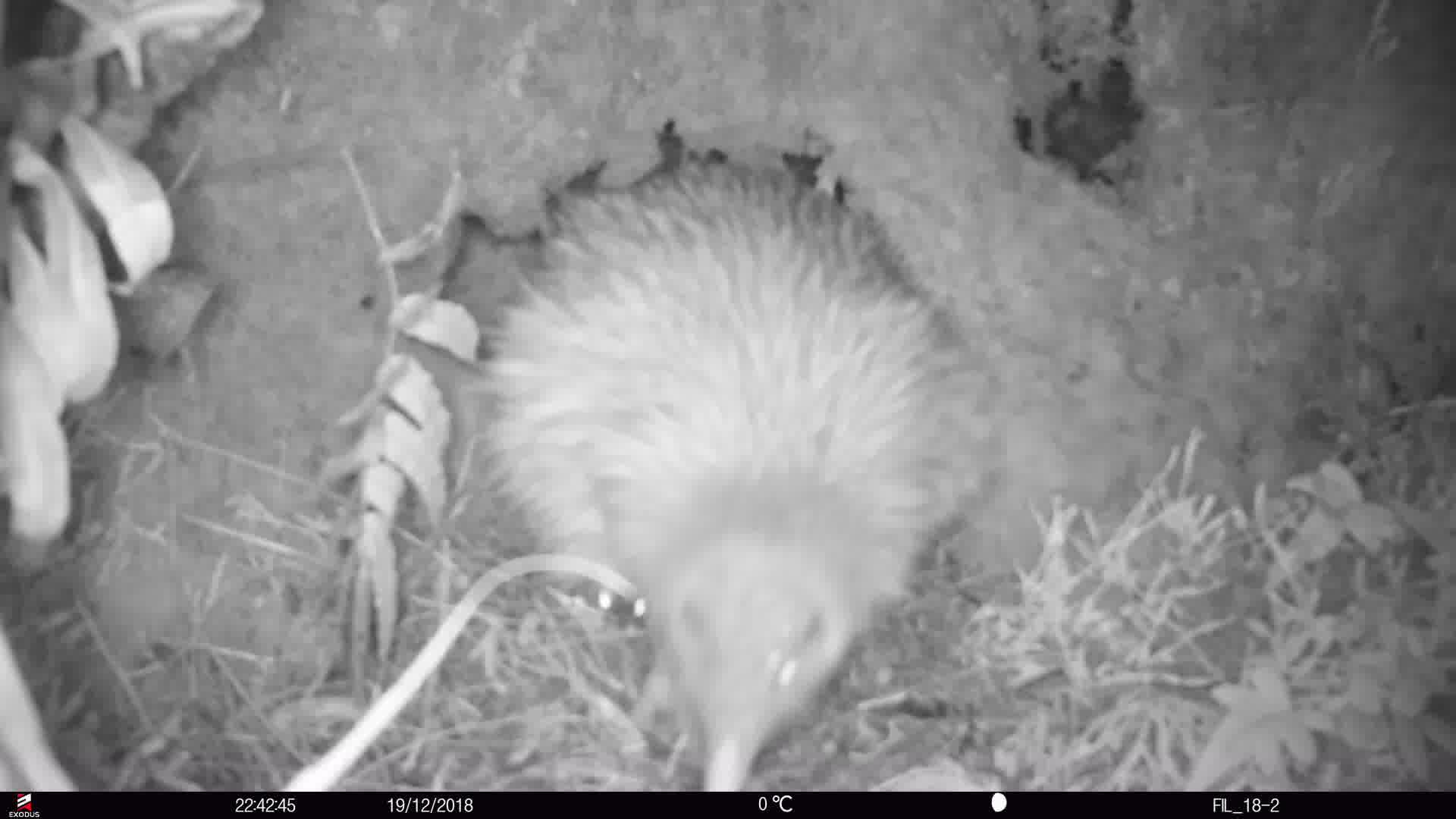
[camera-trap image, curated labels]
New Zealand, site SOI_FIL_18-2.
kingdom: Animalia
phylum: Chordata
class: Aves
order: Apterygiformes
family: Apterygidae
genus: Apteryx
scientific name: Apteryx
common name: kiwi